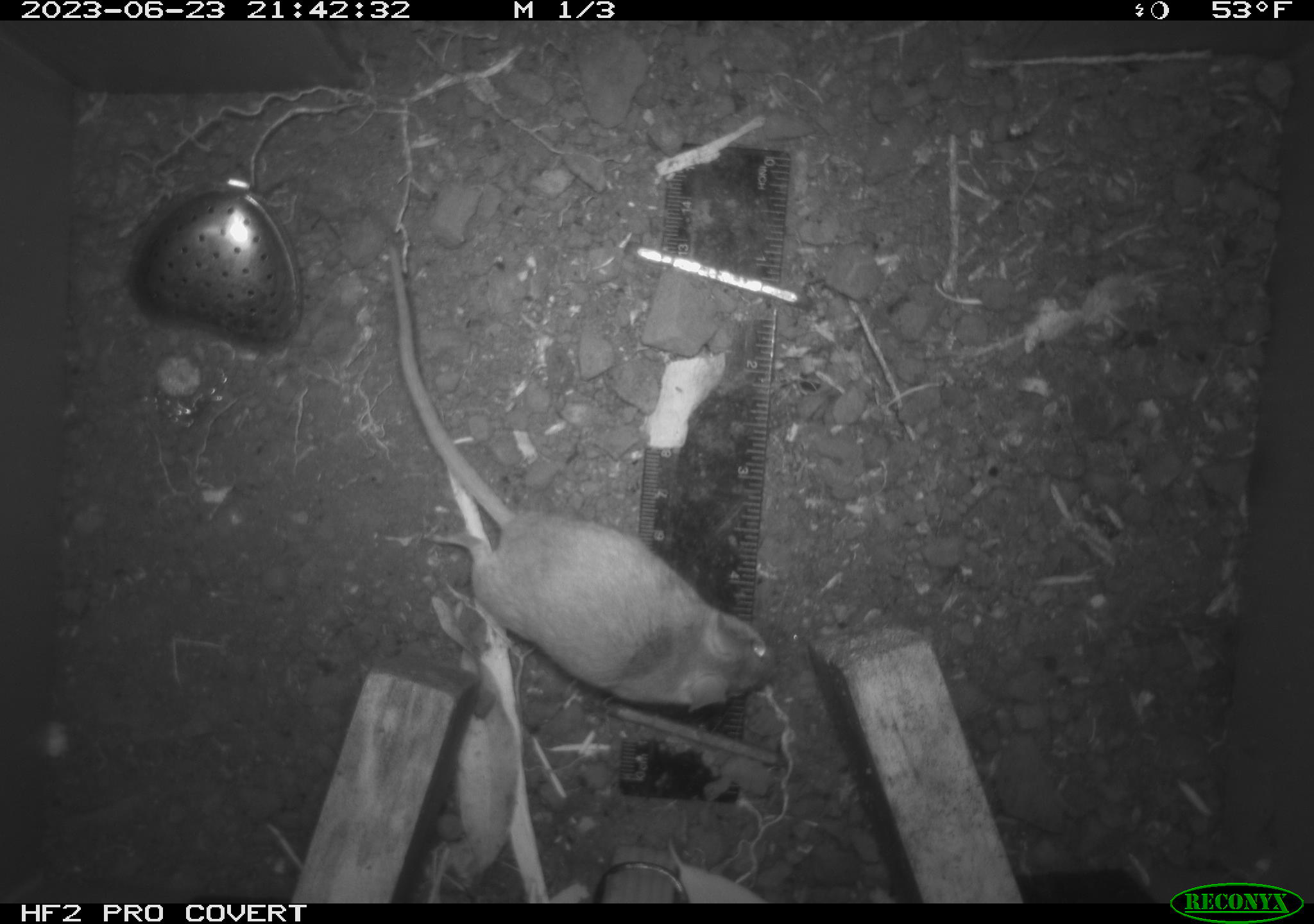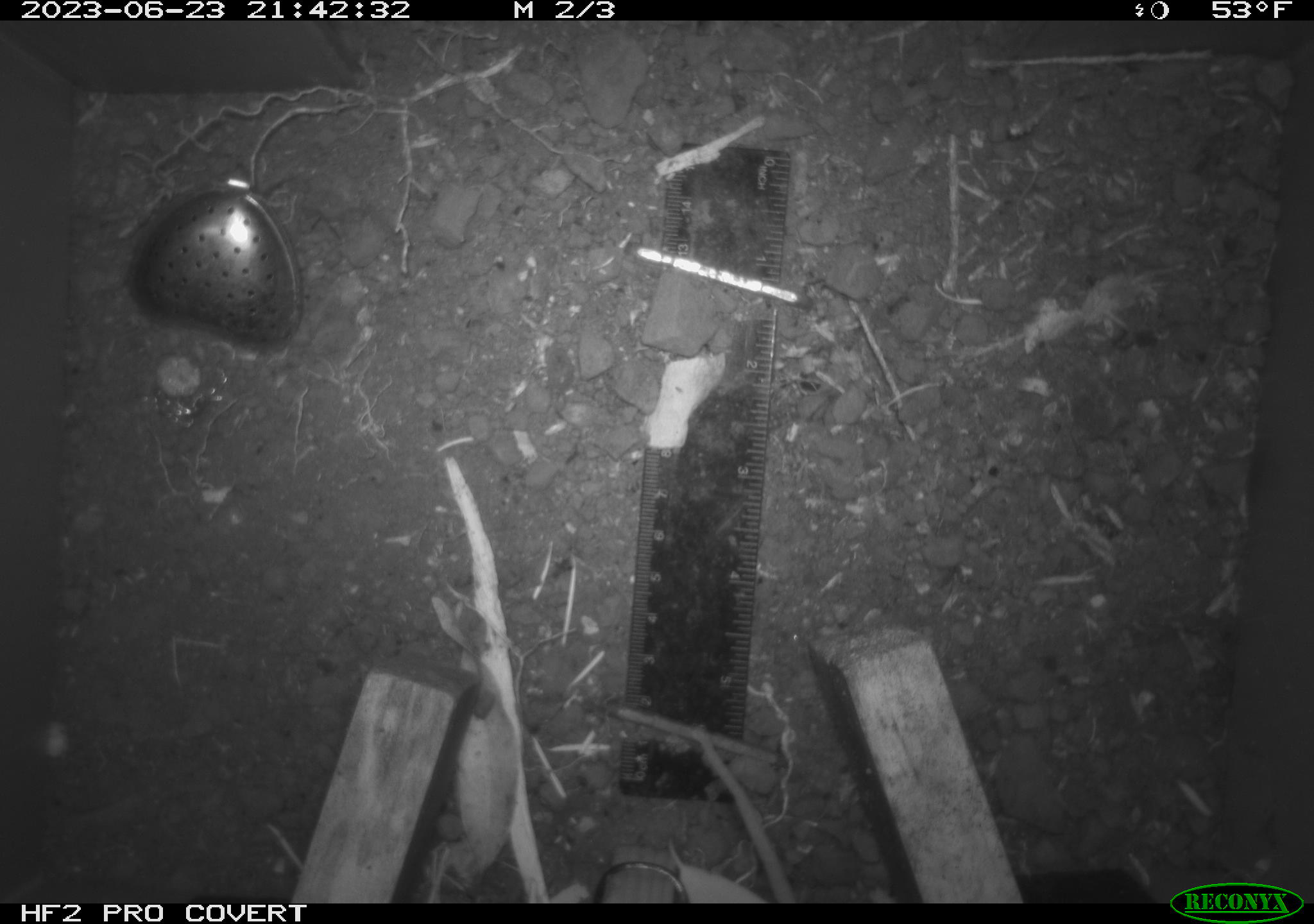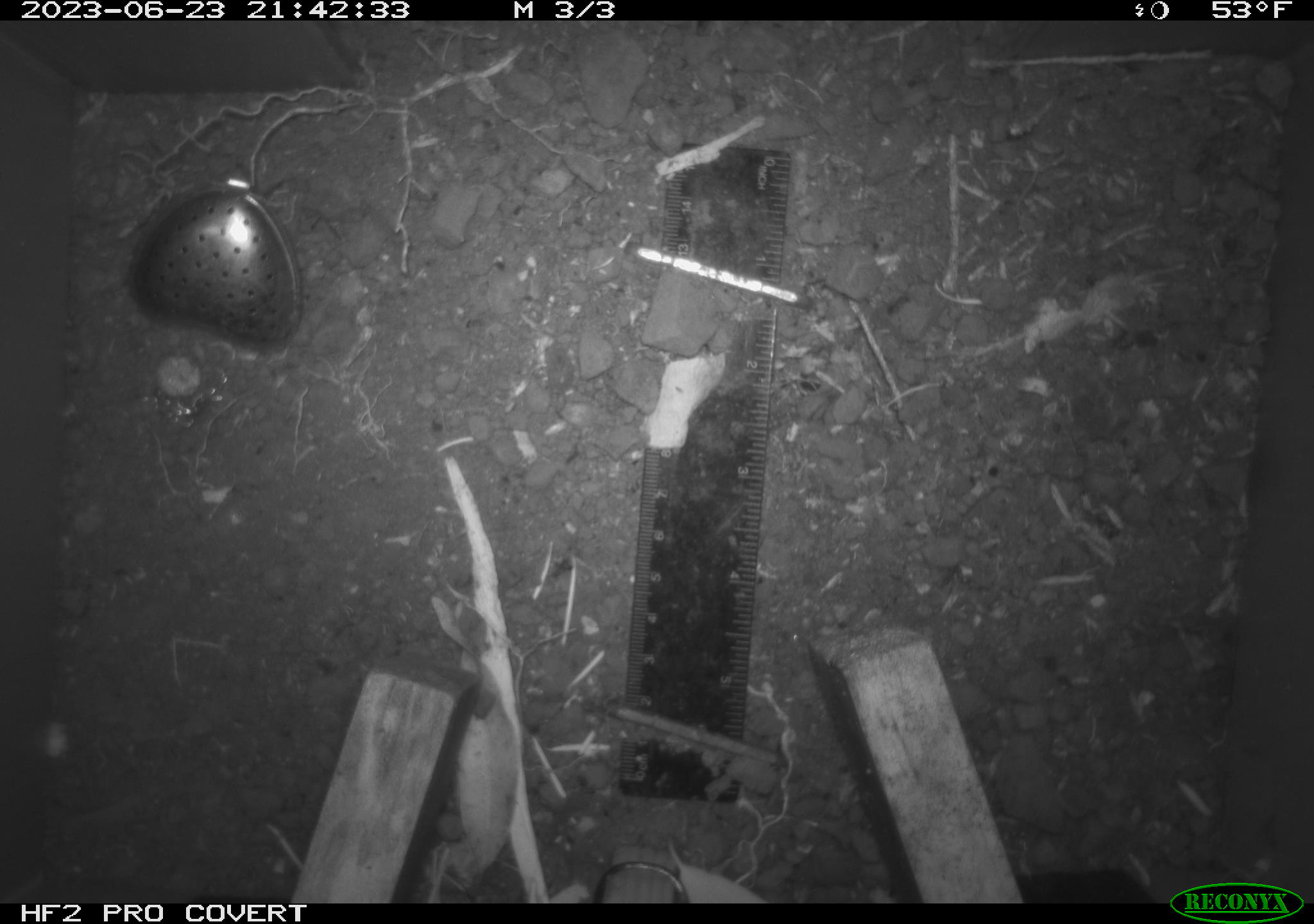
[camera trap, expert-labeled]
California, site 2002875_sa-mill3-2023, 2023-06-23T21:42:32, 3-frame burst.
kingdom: Animalia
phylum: Chordata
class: Mammalia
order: Rodentia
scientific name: Rodentia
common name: mouse species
Mouse species (Rodentia).